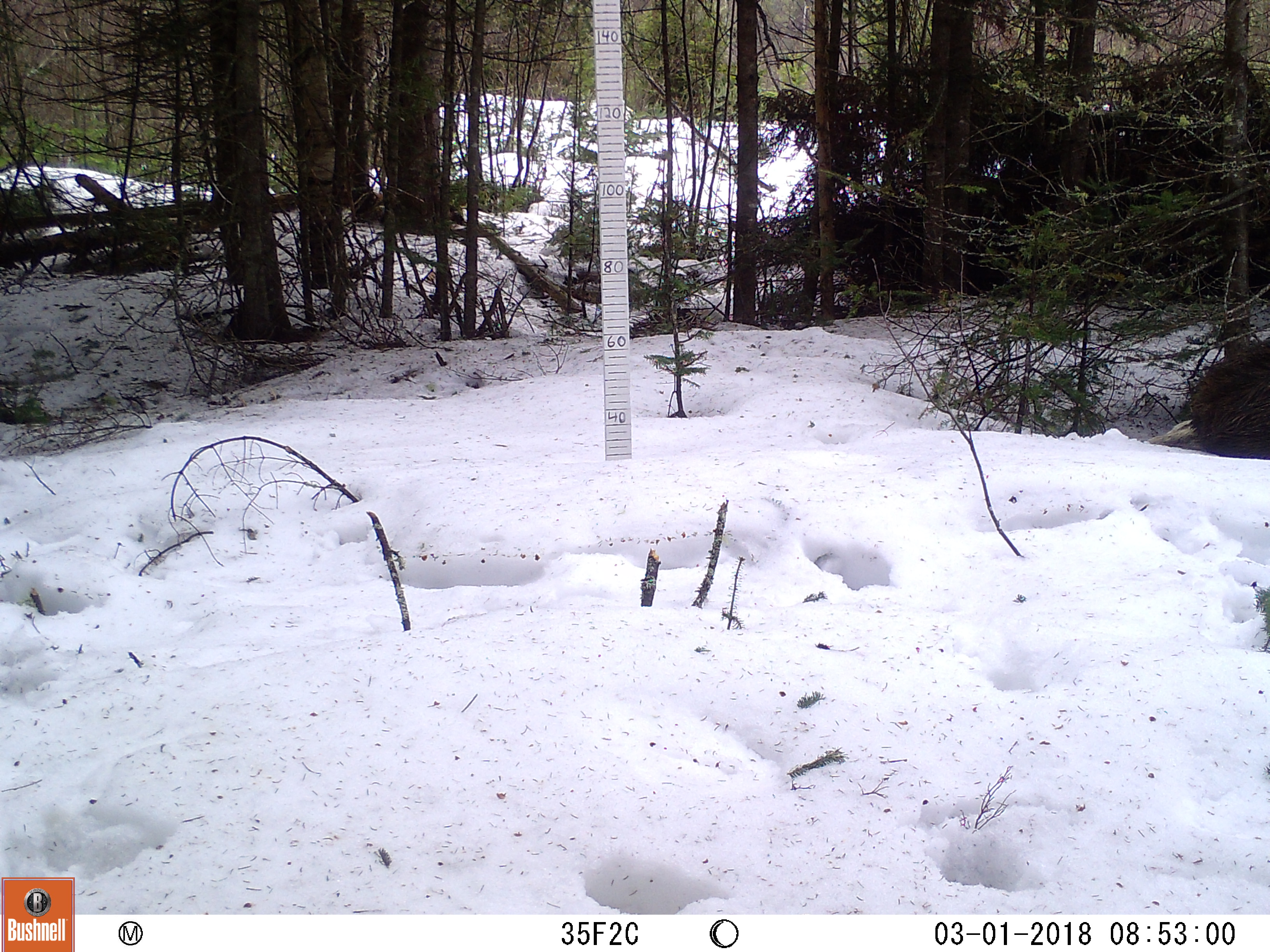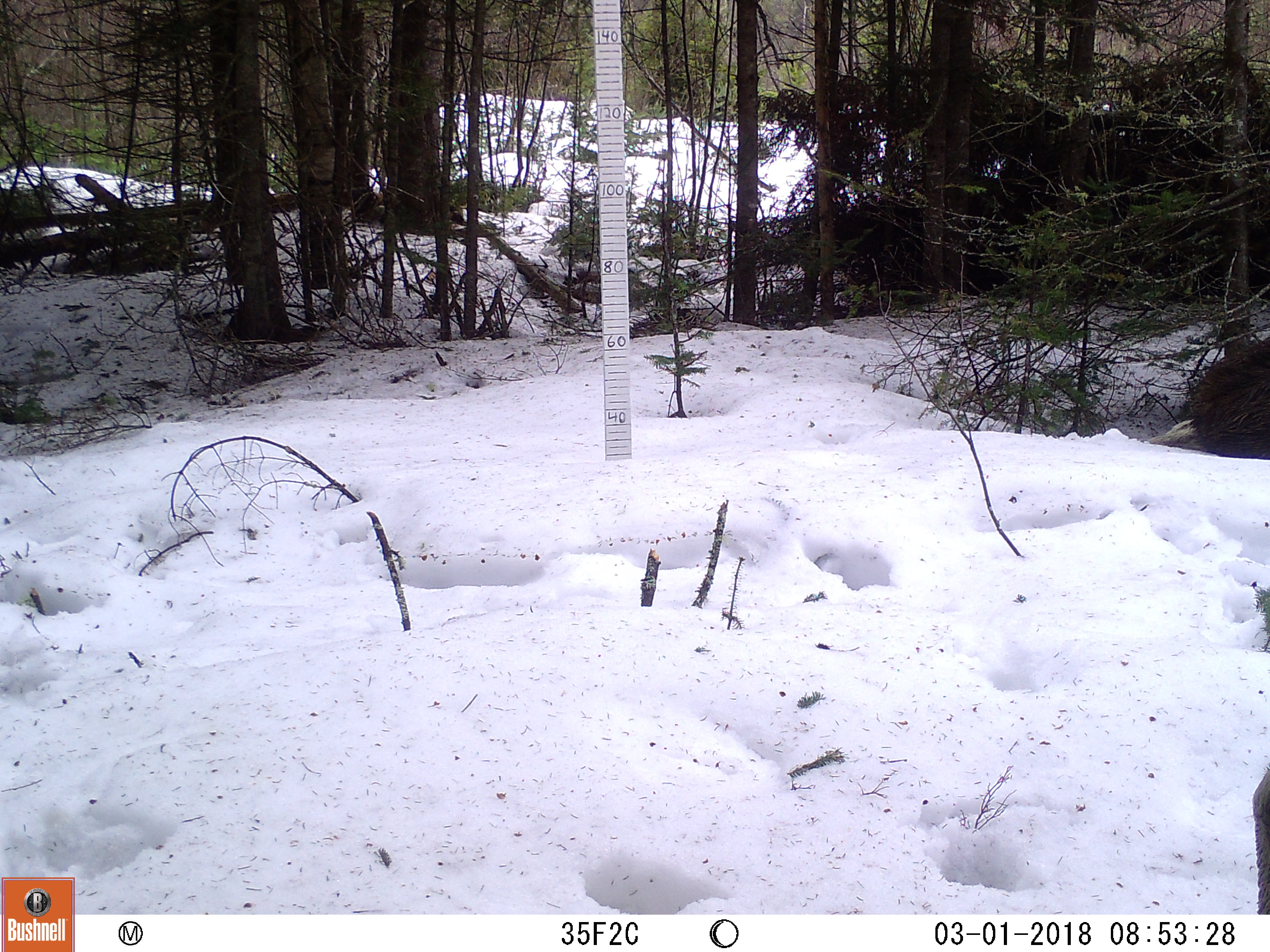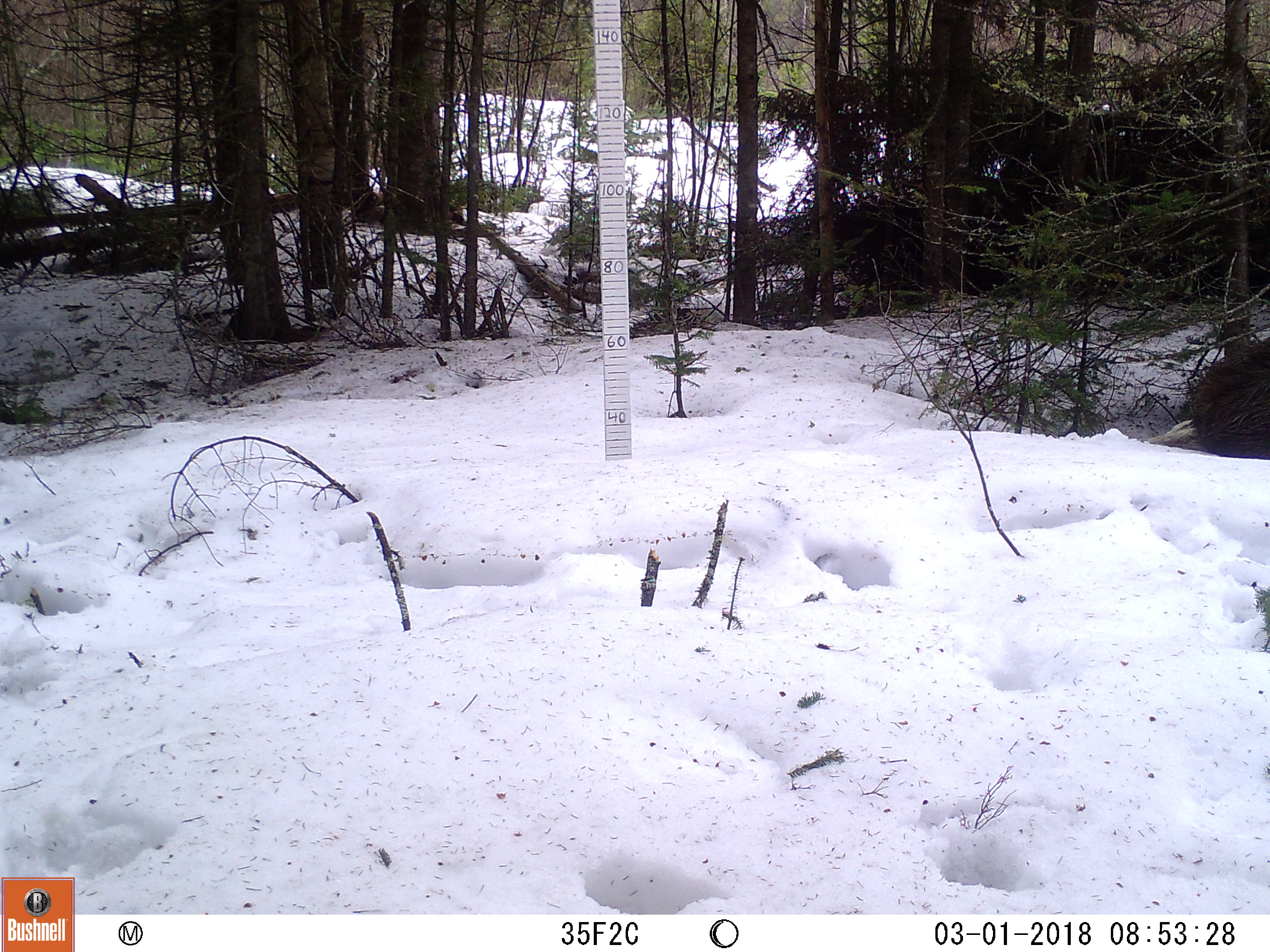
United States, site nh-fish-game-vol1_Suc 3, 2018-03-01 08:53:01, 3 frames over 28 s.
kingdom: Animalia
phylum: Chordata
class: Mammalia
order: Artiodactyla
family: Cervidae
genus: Alces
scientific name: Alces alces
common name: moose